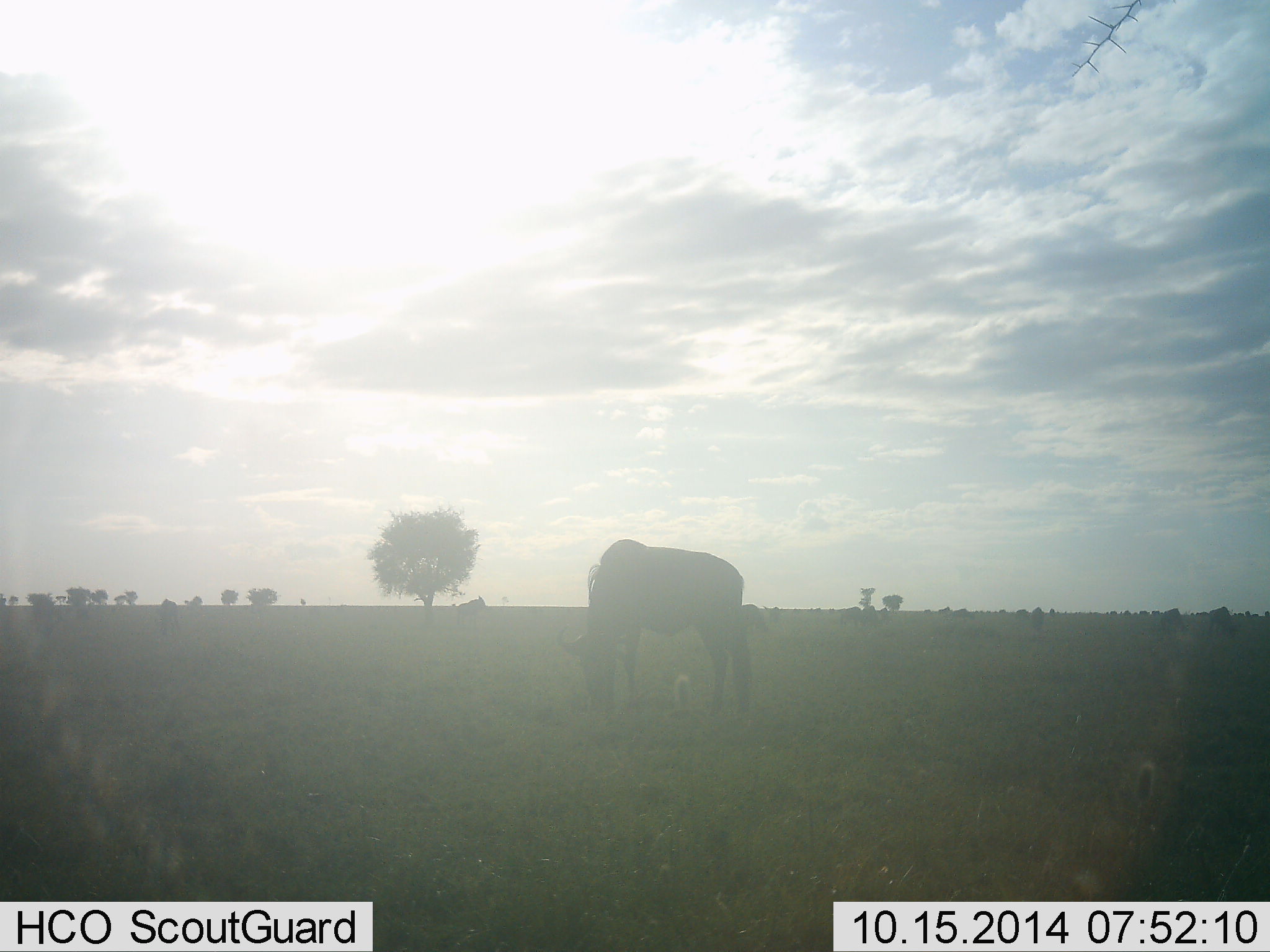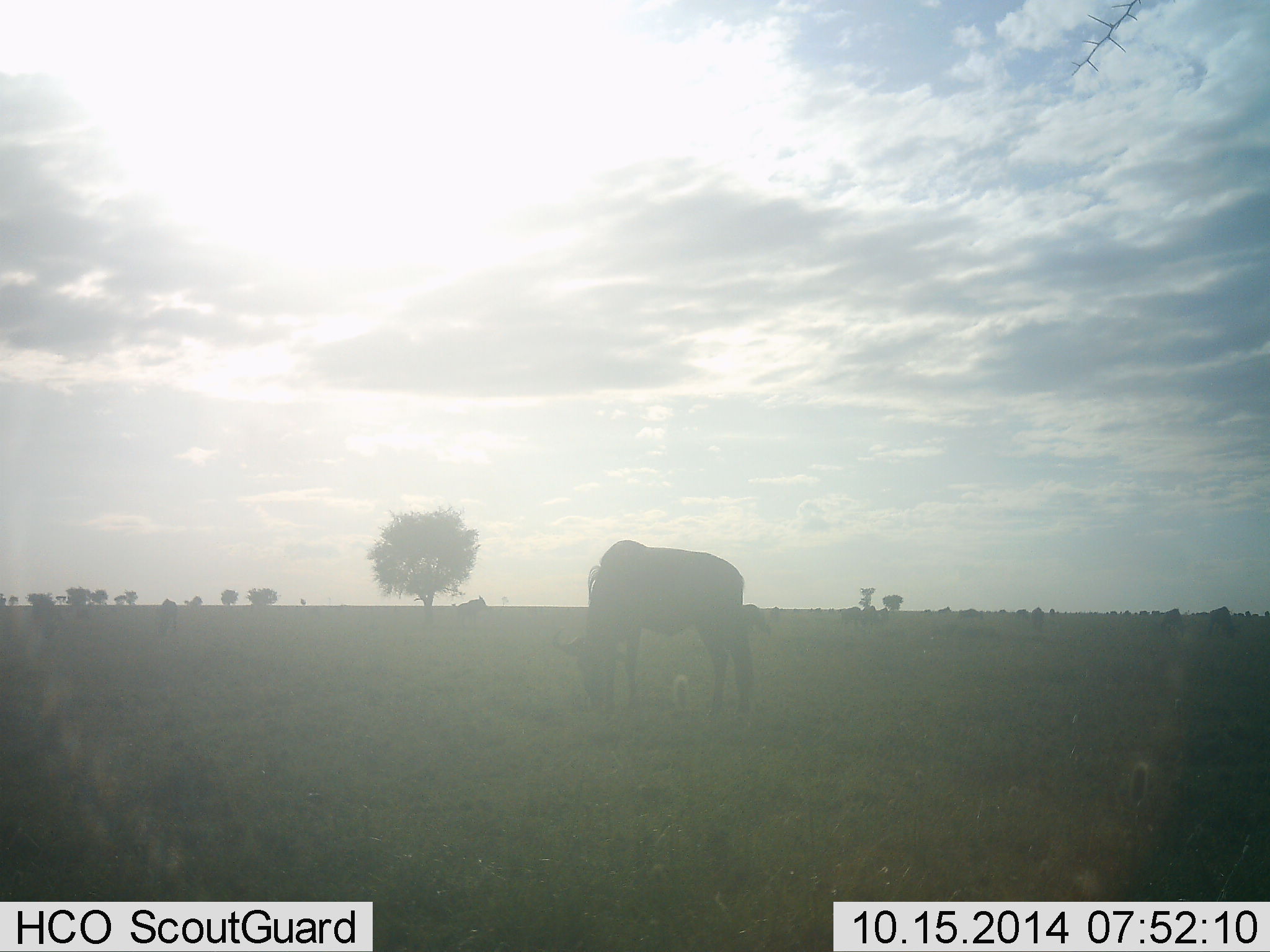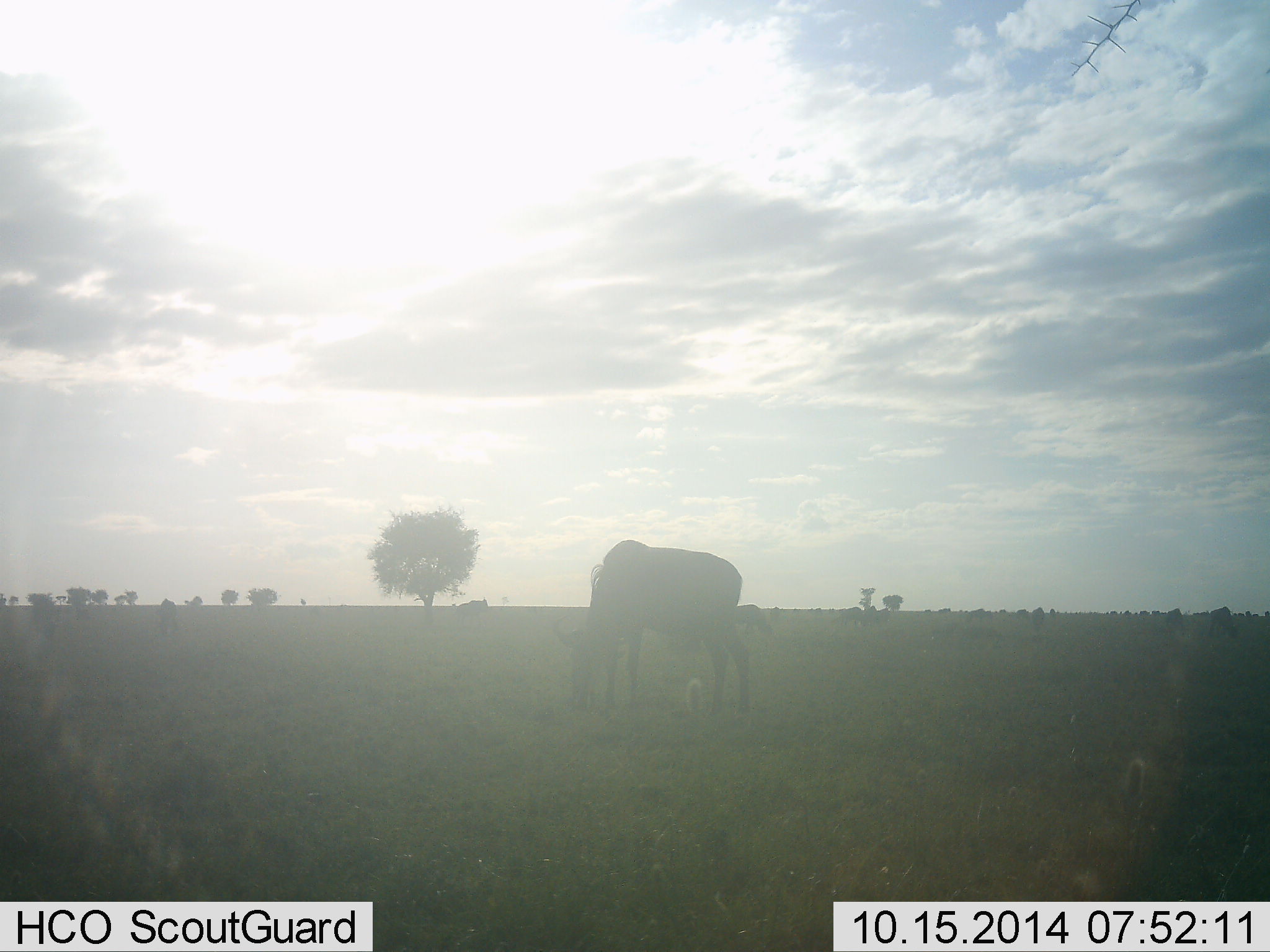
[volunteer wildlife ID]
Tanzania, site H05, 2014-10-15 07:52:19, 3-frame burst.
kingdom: Animalia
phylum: Chordata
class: Mammalia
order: Artiodactyla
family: Bovidae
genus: Connochaetes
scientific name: Connochaetes taurinus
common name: blue wildebeest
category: wildebeest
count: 1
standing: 27%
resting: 9%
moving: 27%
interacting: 0%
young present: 0%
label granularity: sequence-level